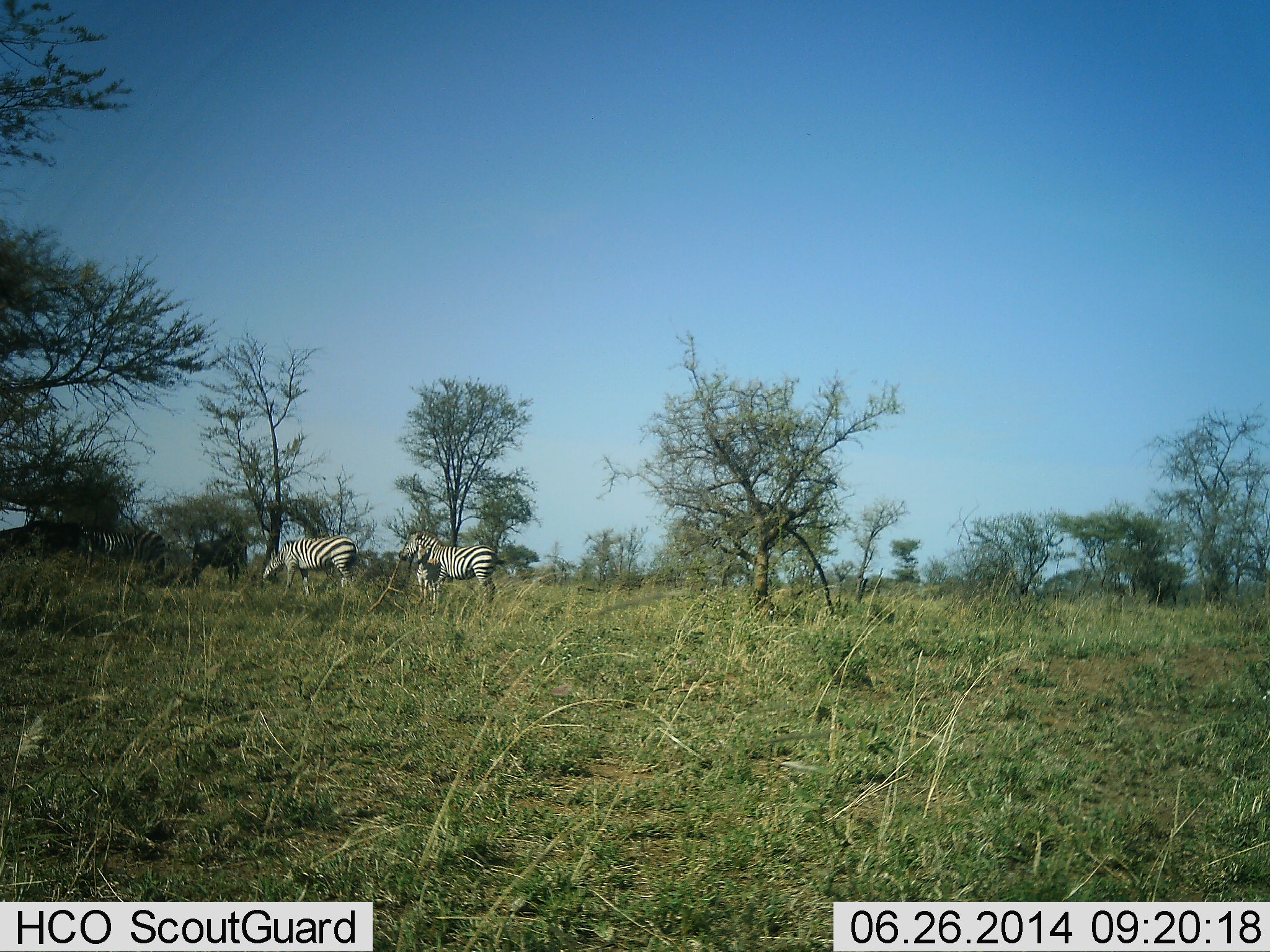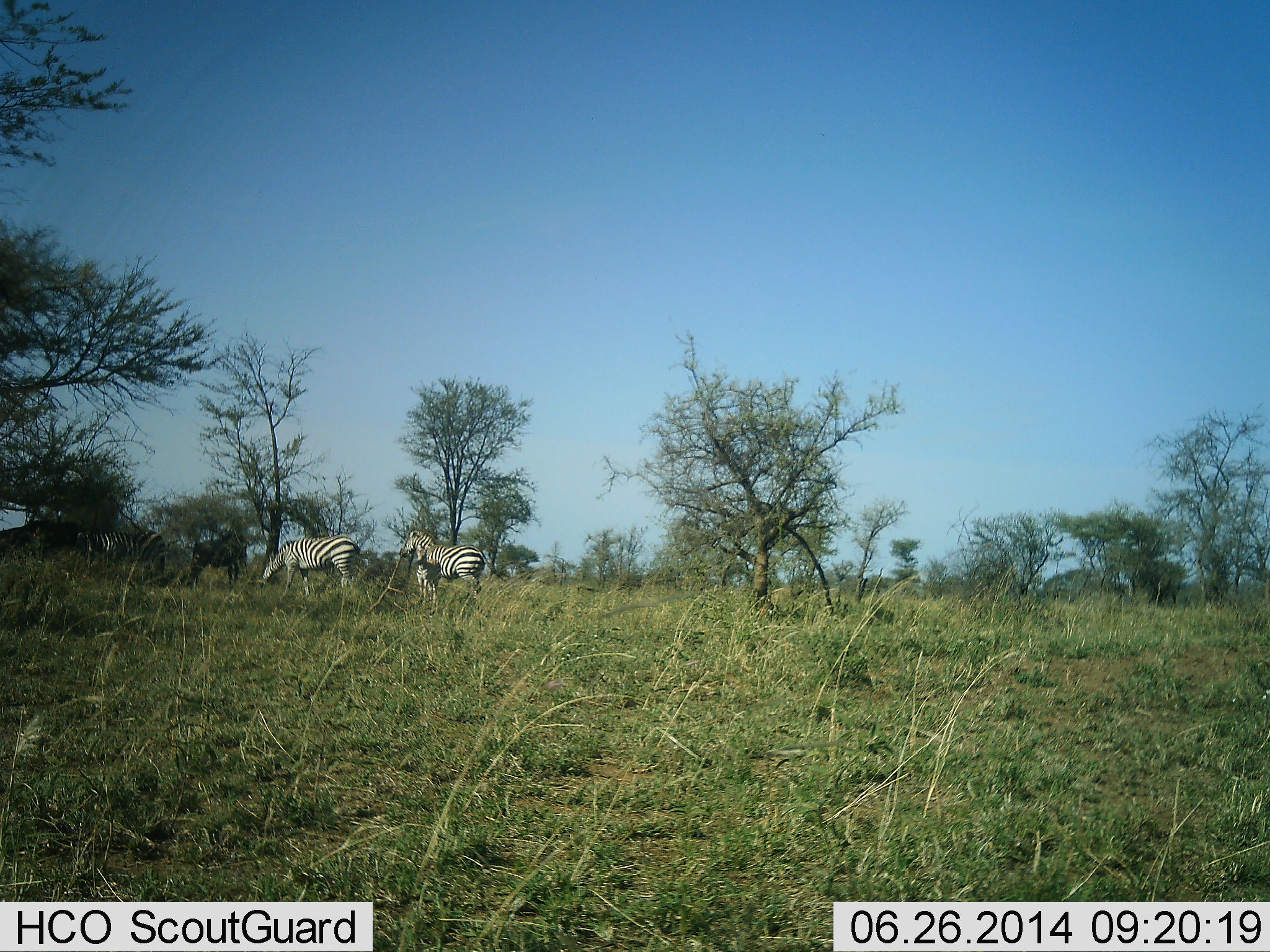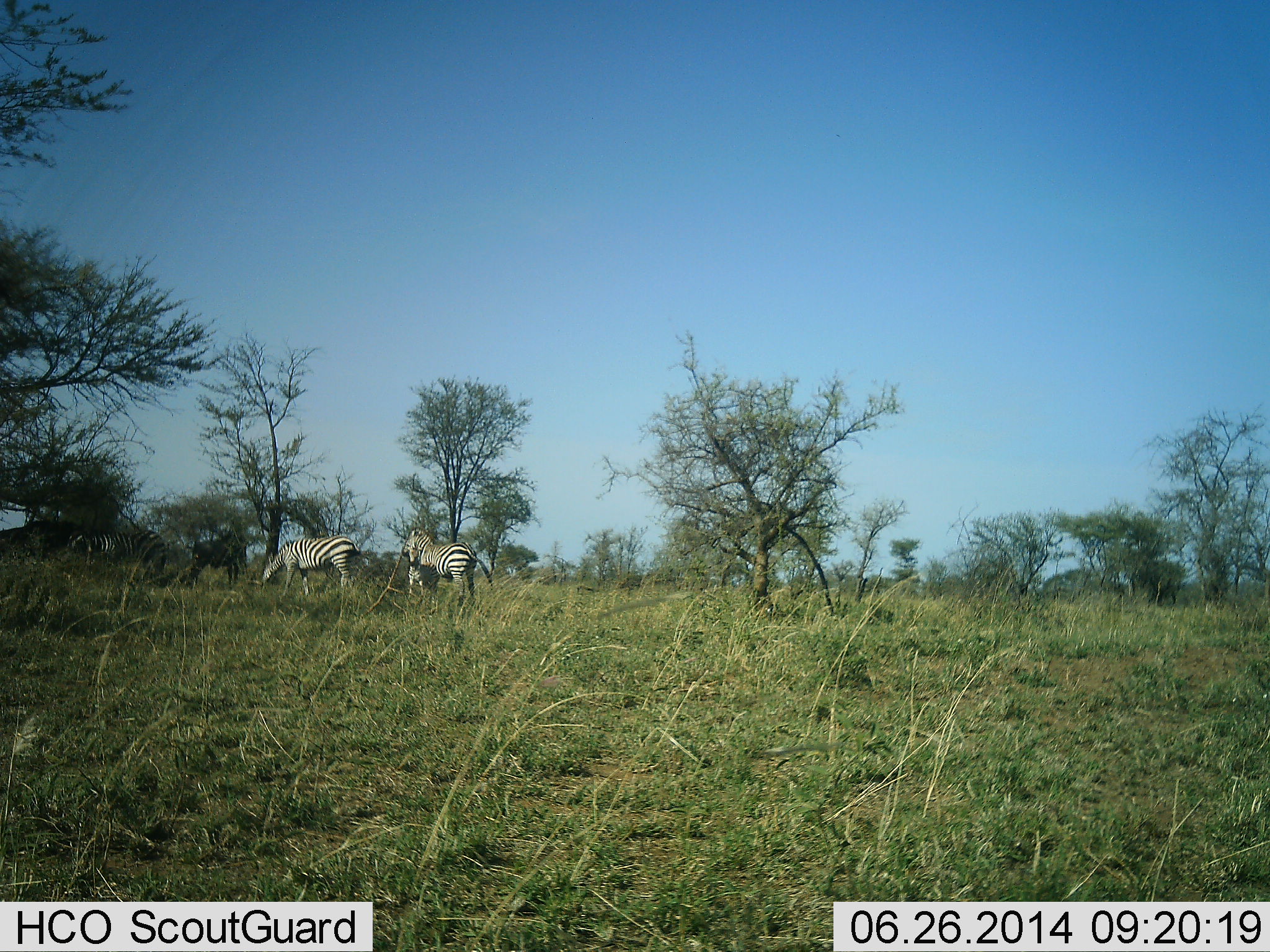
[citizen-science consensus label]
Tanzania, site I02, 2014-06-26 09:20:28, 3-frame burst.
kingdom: Animalia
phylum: Chordata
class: Mammalia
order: Perissodactyla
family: Equidae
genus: Equus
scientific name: Equus quagga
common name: plains zebra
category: zebra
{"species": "zebra (plains zebra) (Equus quagga)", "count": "3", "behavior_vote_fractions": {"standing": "82%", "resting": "0%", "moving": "0%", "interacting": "0%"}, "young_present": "9%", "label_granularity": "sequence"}